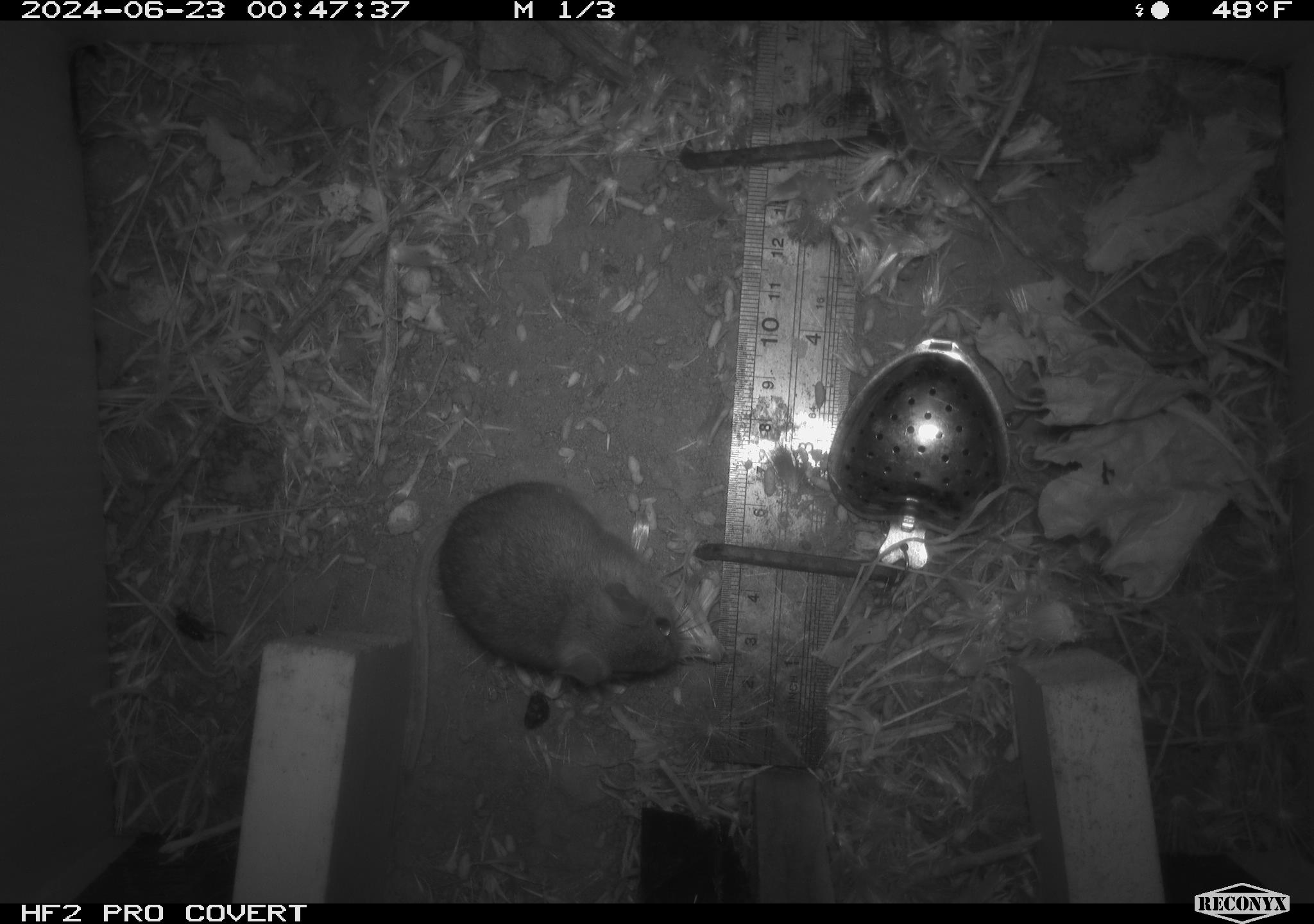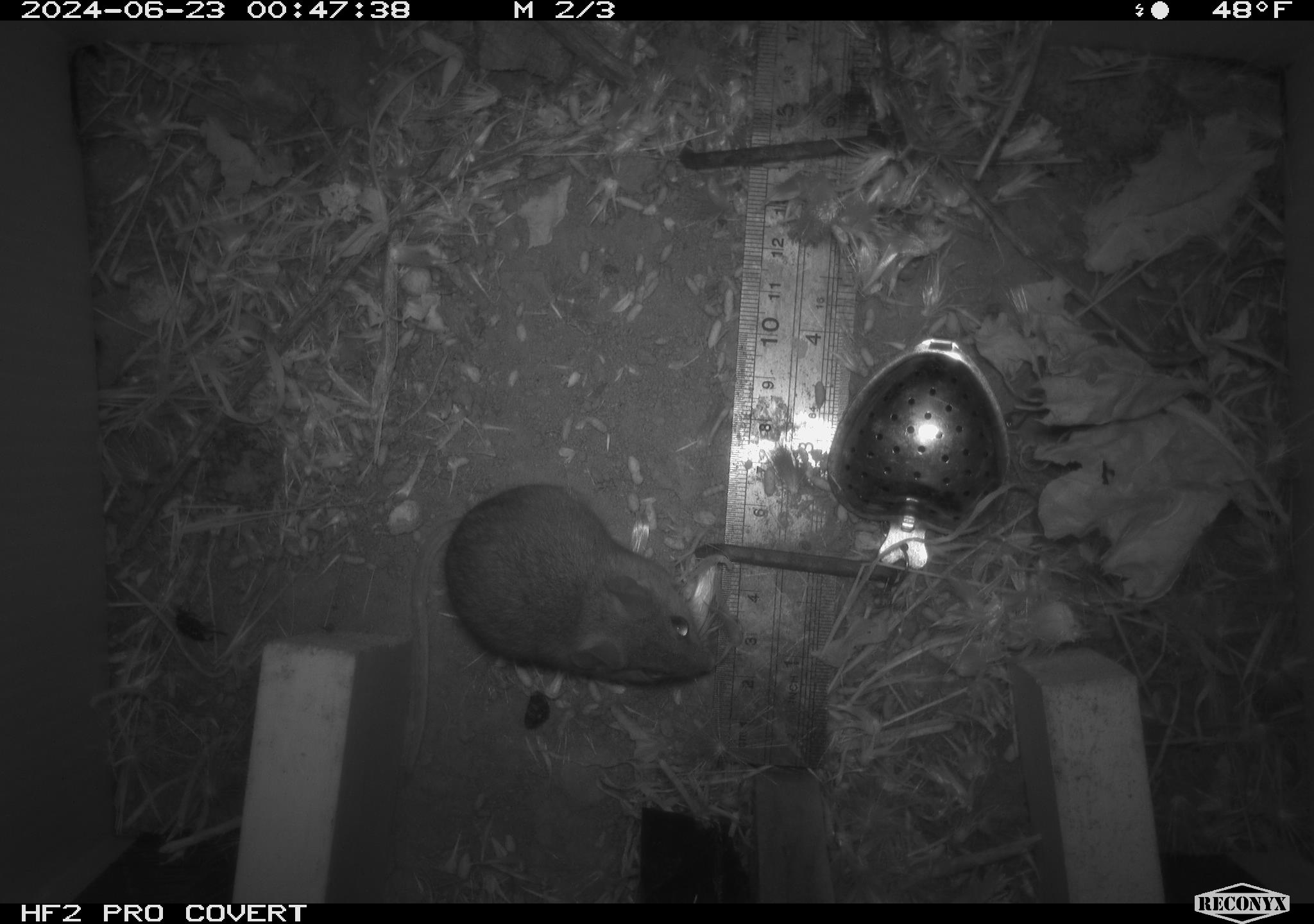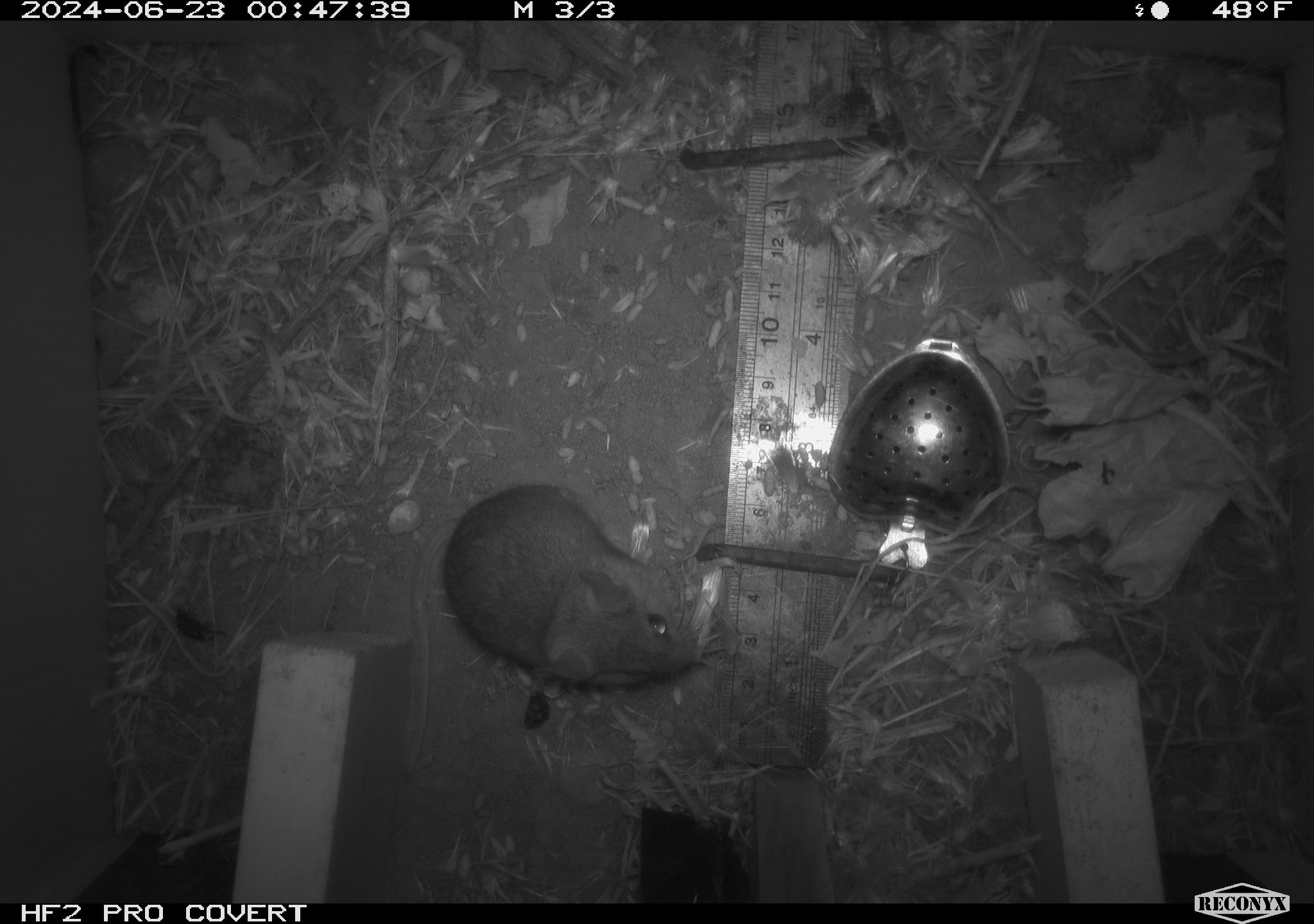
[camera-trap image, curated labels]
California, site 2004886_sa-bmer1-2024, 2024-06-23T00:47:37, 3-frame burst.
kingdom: Animalia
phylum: Chordata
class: Mammalia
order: Rodentia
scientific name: Rodentia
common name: mouse species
Mouse species (Rodentia).